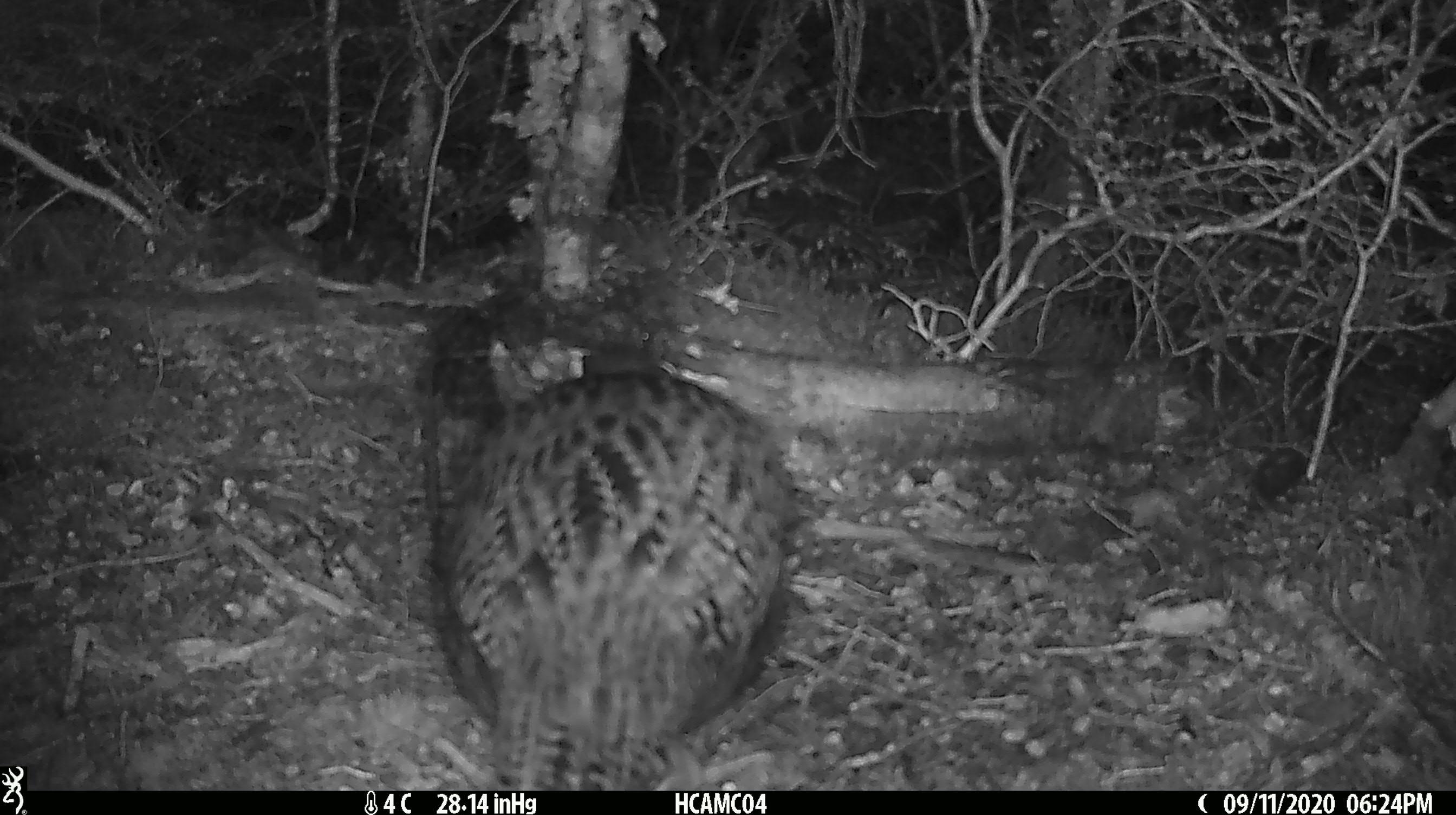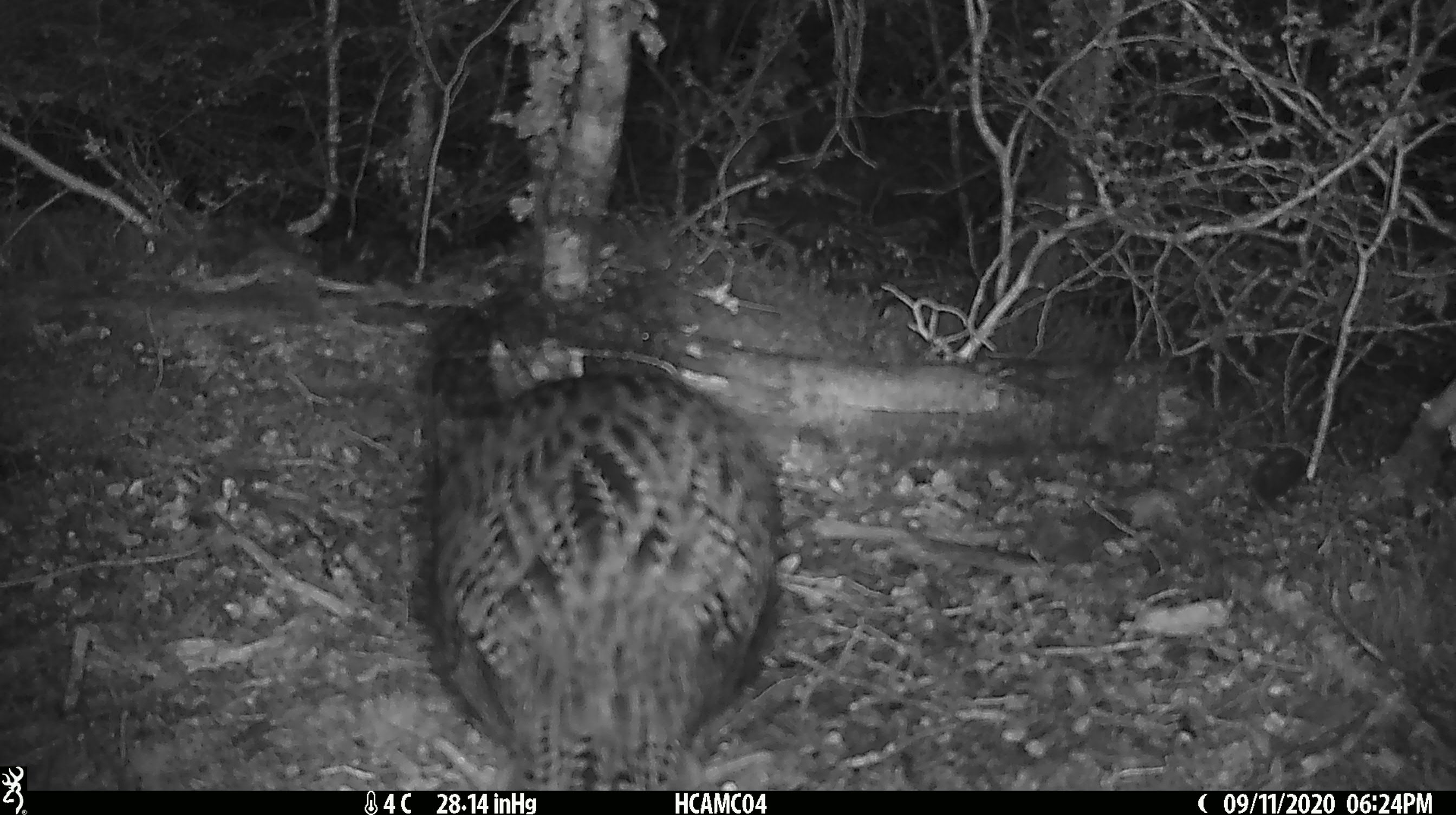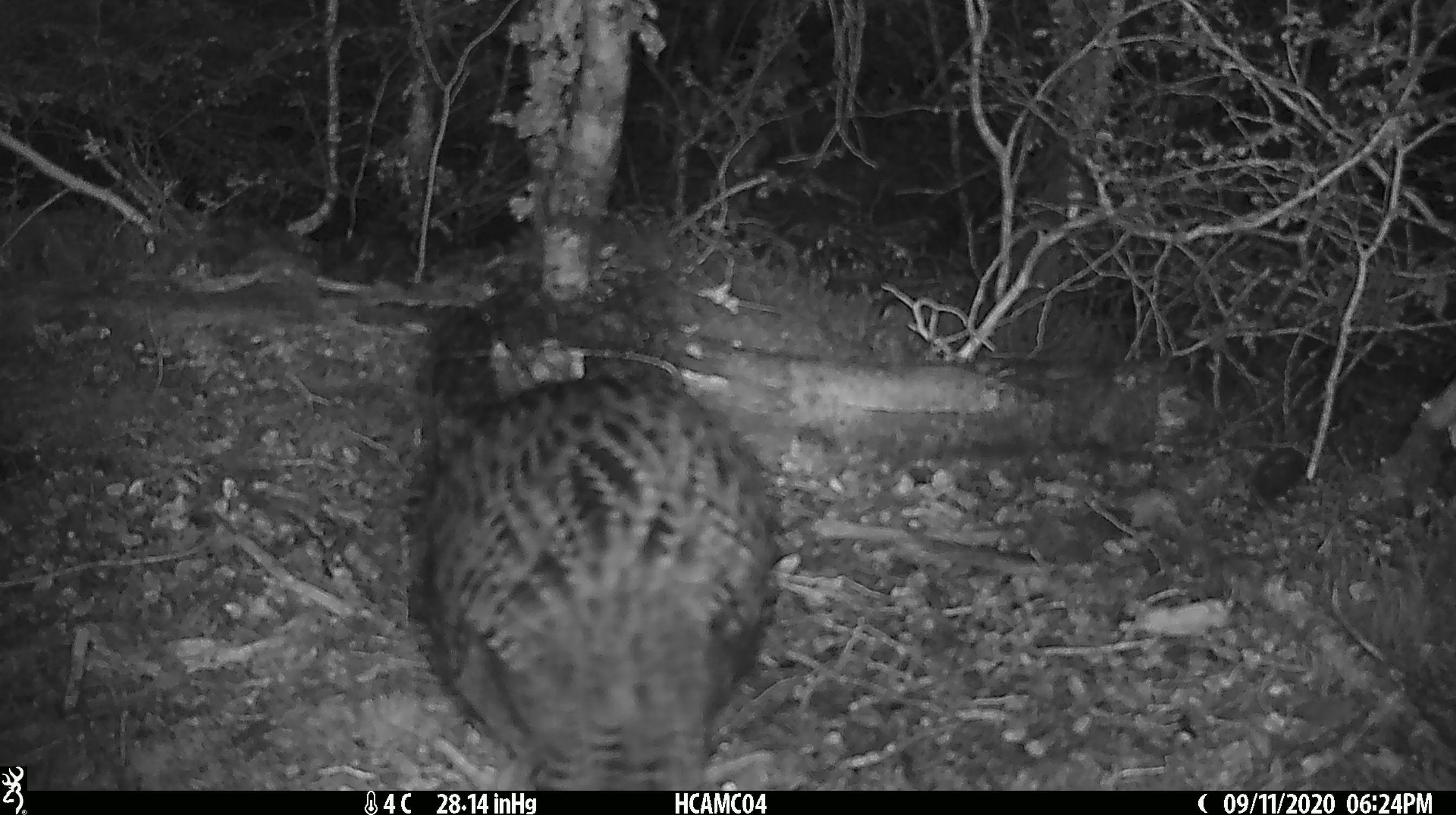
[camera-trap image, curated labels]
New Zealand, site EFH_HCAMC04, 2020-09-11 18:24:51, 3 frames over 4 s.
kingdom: Animalia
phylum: Chordata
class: Aves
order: Gruiformes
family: Rallidae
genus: Gallirallus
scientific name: Gallirallus australis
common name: weka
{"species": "weka (Gallirallus australis)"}